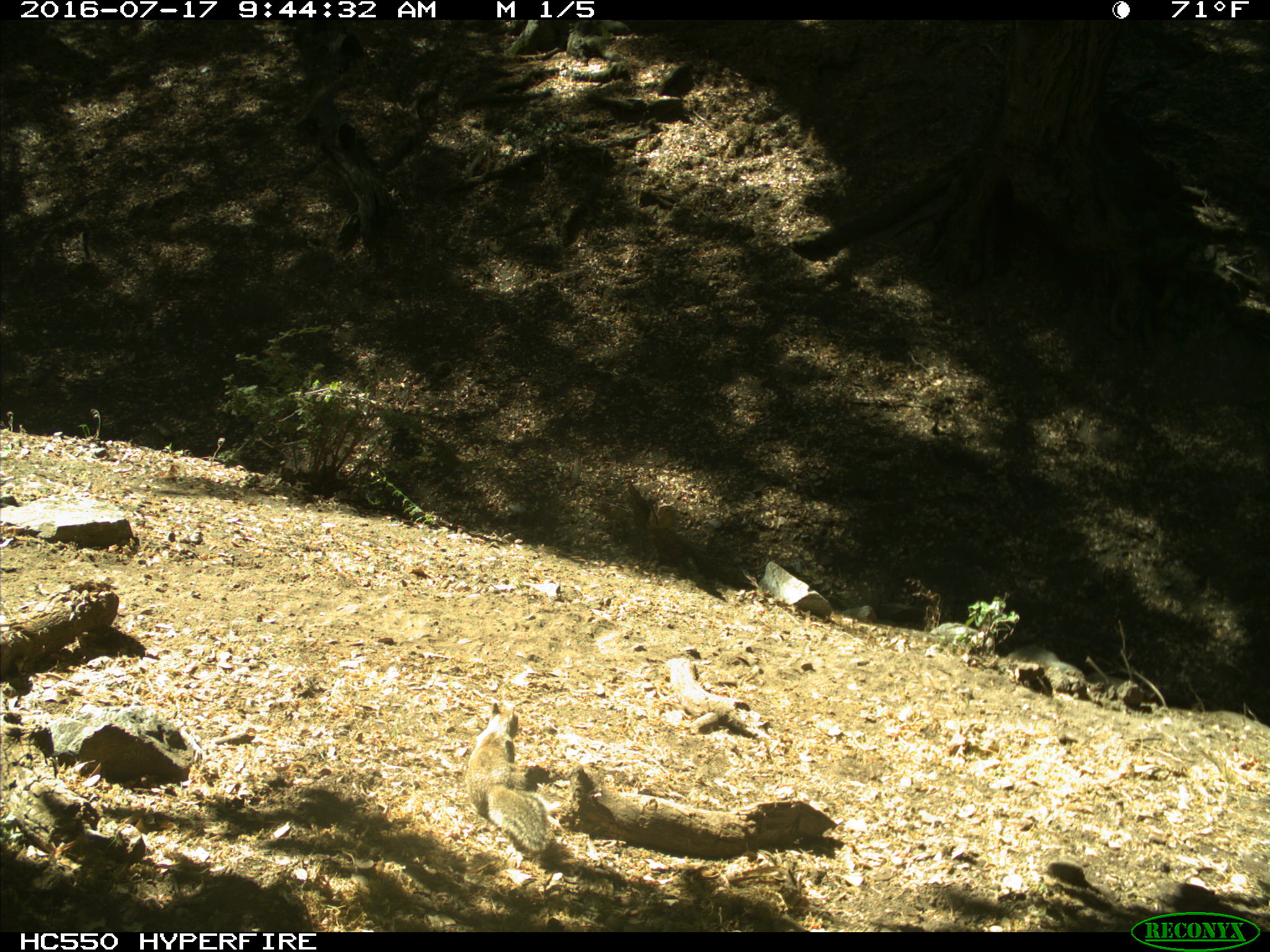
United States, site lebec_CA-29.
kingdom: Animalia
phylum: Chordata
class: Mammalia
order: Rodentia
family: Sciuridae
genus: Otospermophilus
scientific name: Otospermophilus beecheyi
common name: california ground squirrel